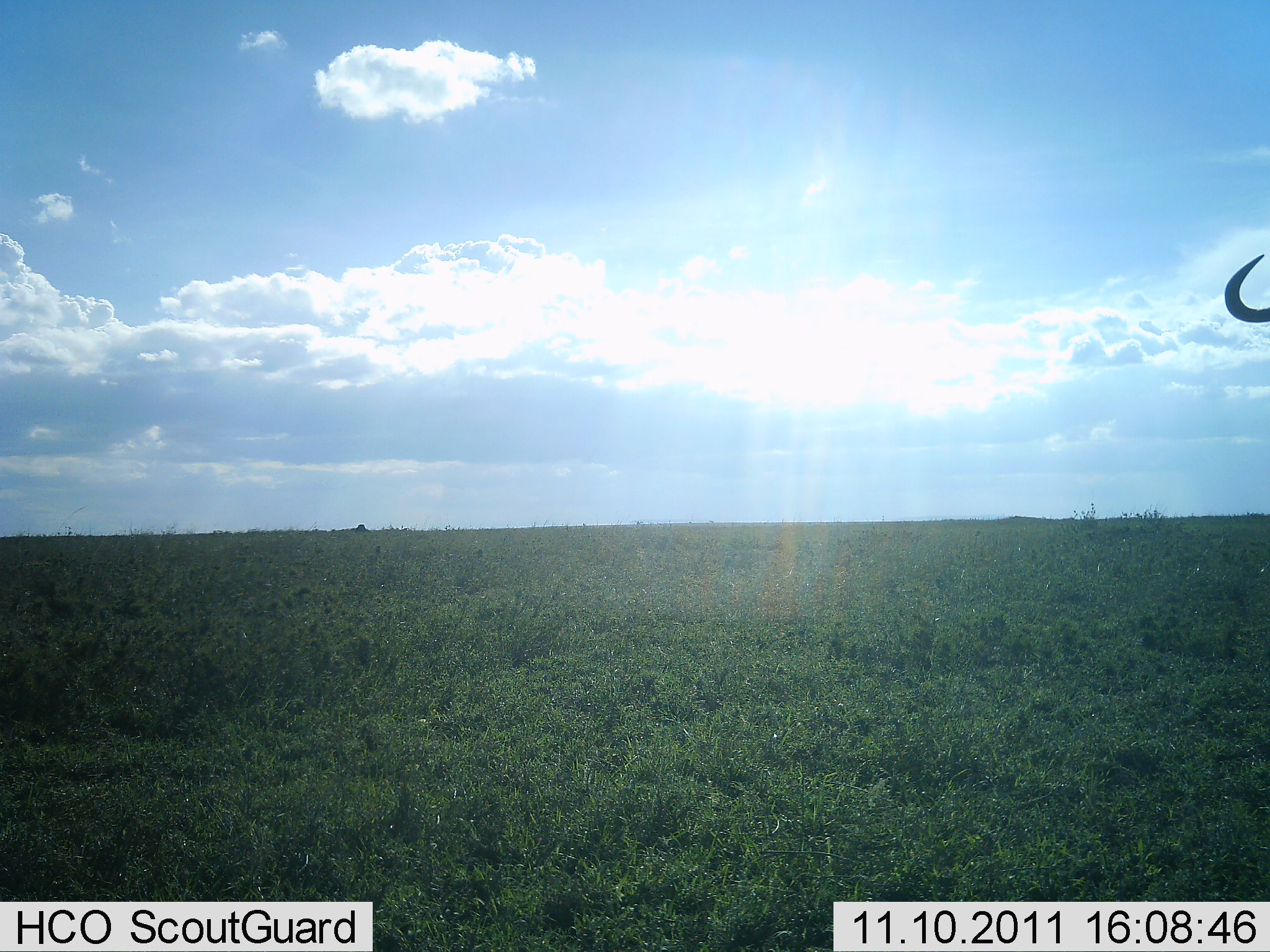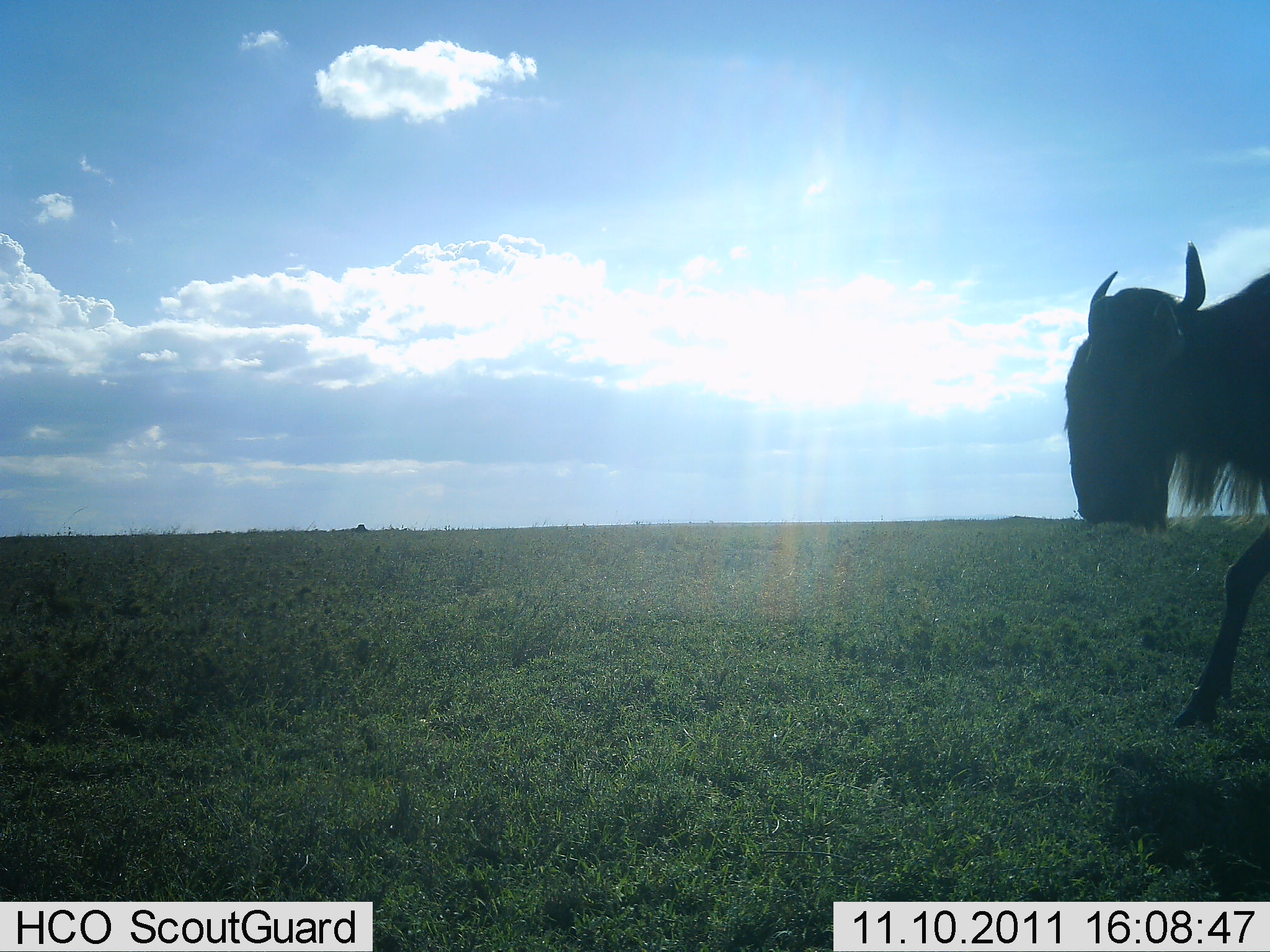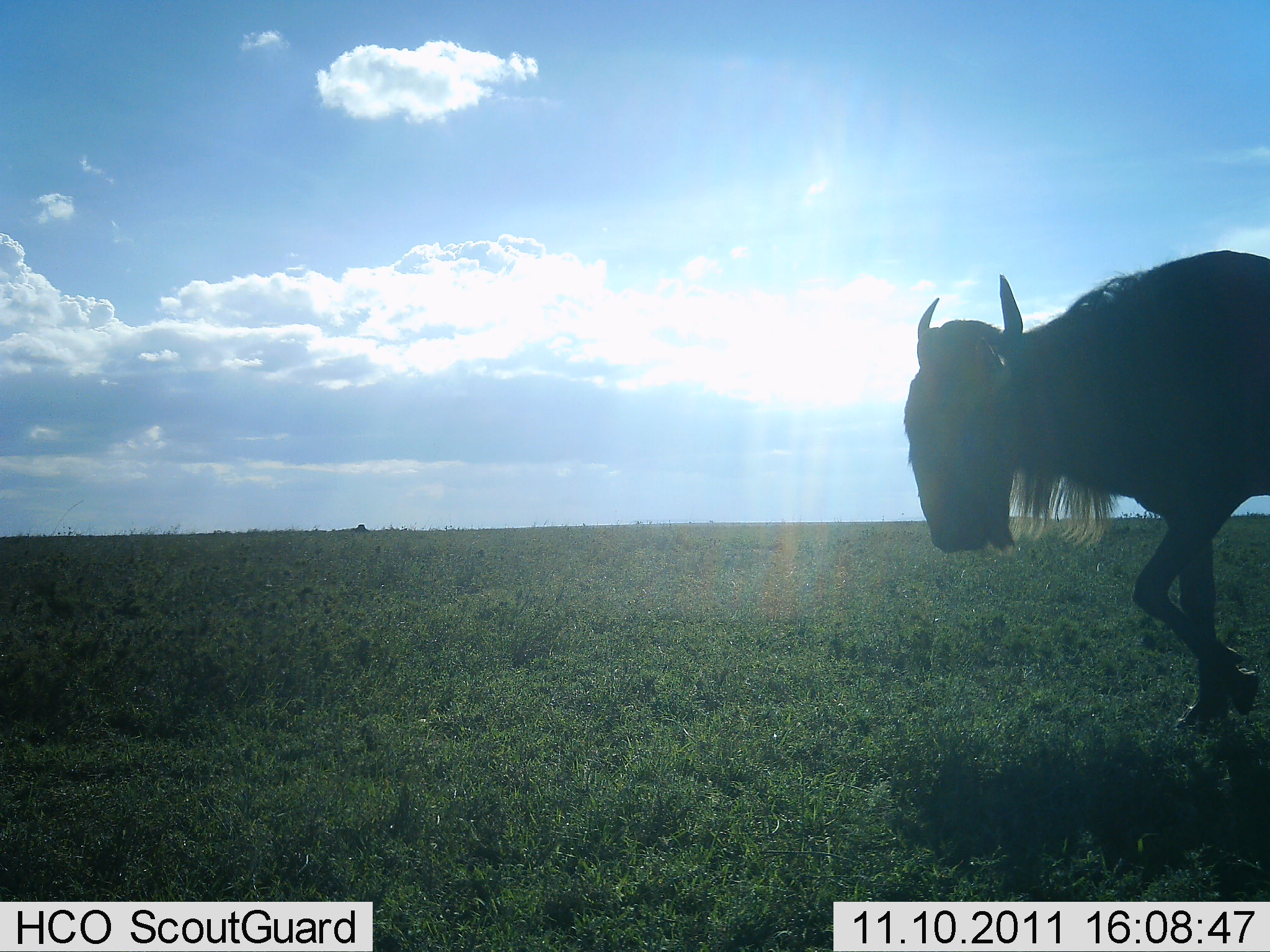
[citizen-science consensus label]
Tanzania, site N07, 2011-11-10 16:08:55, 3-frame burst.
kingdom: Animalia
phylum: Chordata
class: Mammalia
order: Artiodactyla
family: Bovidae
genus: Connochaetes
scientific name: Connochaetes taurinus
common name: blue wildebeest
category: wildebeest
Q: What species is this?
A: Wildebeest (blue wildebeest) (Connochaetes taurinus).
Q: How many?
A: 1.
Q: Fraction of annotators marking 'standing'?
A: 7%.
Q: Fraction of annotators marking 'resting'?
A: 0%.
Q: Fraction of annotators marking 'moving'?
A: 93%.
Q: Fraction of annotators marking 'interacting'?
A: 0%.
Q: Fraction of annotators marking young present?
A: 0%.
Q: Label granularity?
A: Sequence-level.